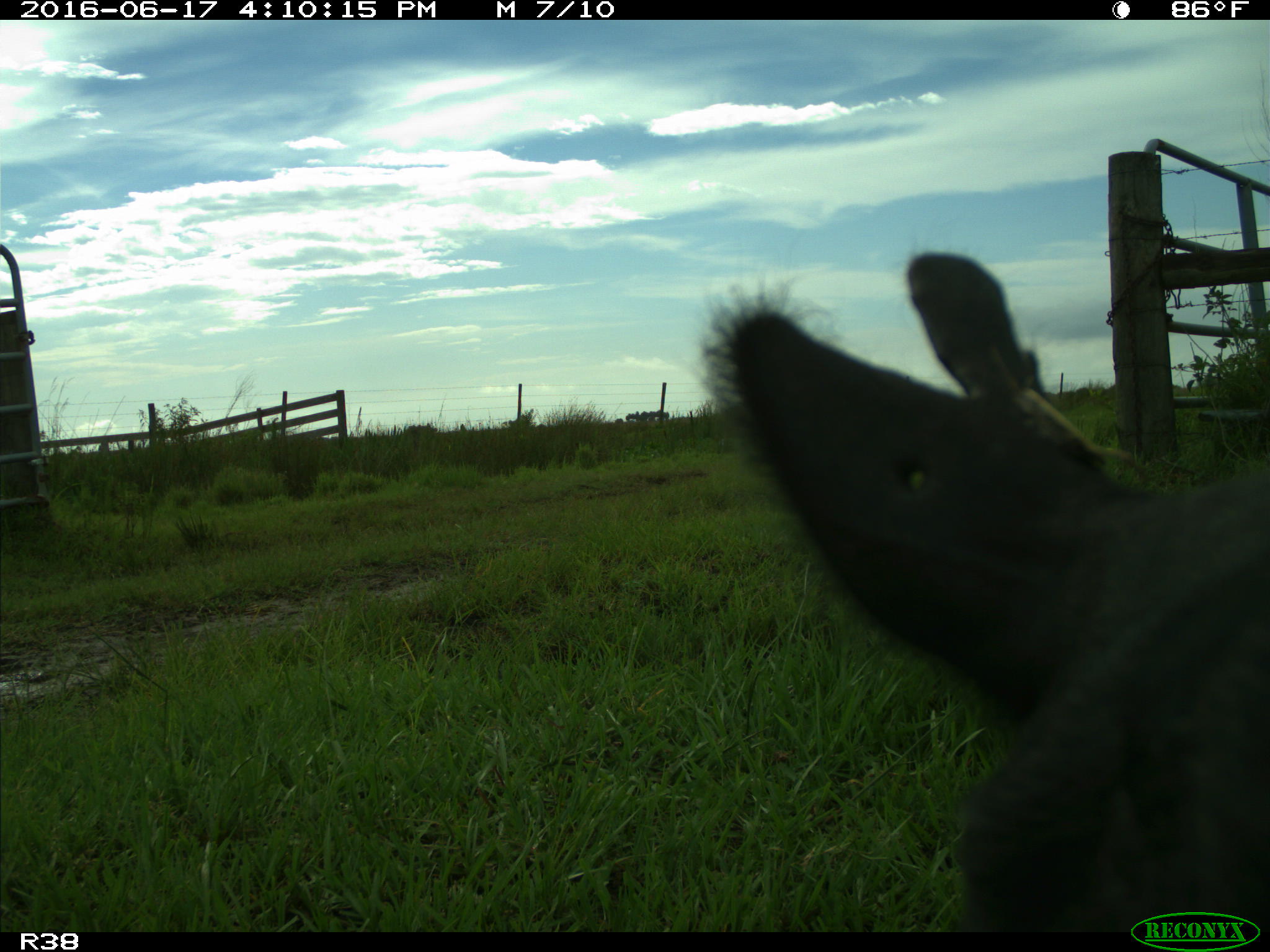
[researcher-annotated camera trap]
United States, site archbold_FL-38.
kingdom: Animalia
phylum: Chordata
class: Mammalia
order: Artiodactyla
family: Bovidae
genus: Bos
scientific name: Bos taurus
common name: domestic cow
Bos taurus (domestic cow).